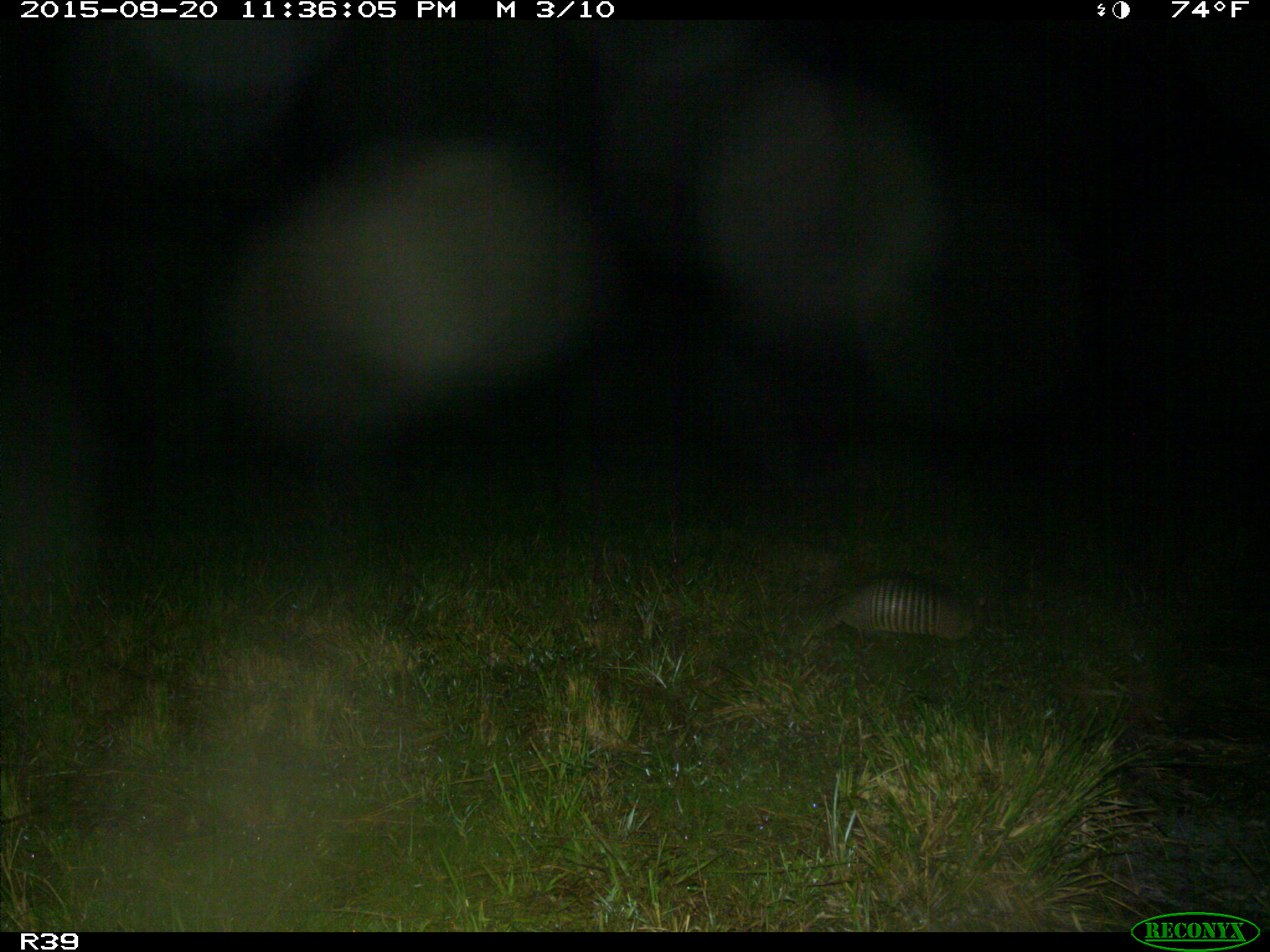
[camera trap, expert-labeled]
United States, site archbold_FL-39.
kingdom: Animalia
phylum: Chordata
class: Mammalia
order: Cingulata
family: Dasypodidae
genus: Dasypus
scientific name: Dasypus novemcinctus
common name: nine-banded armadillo